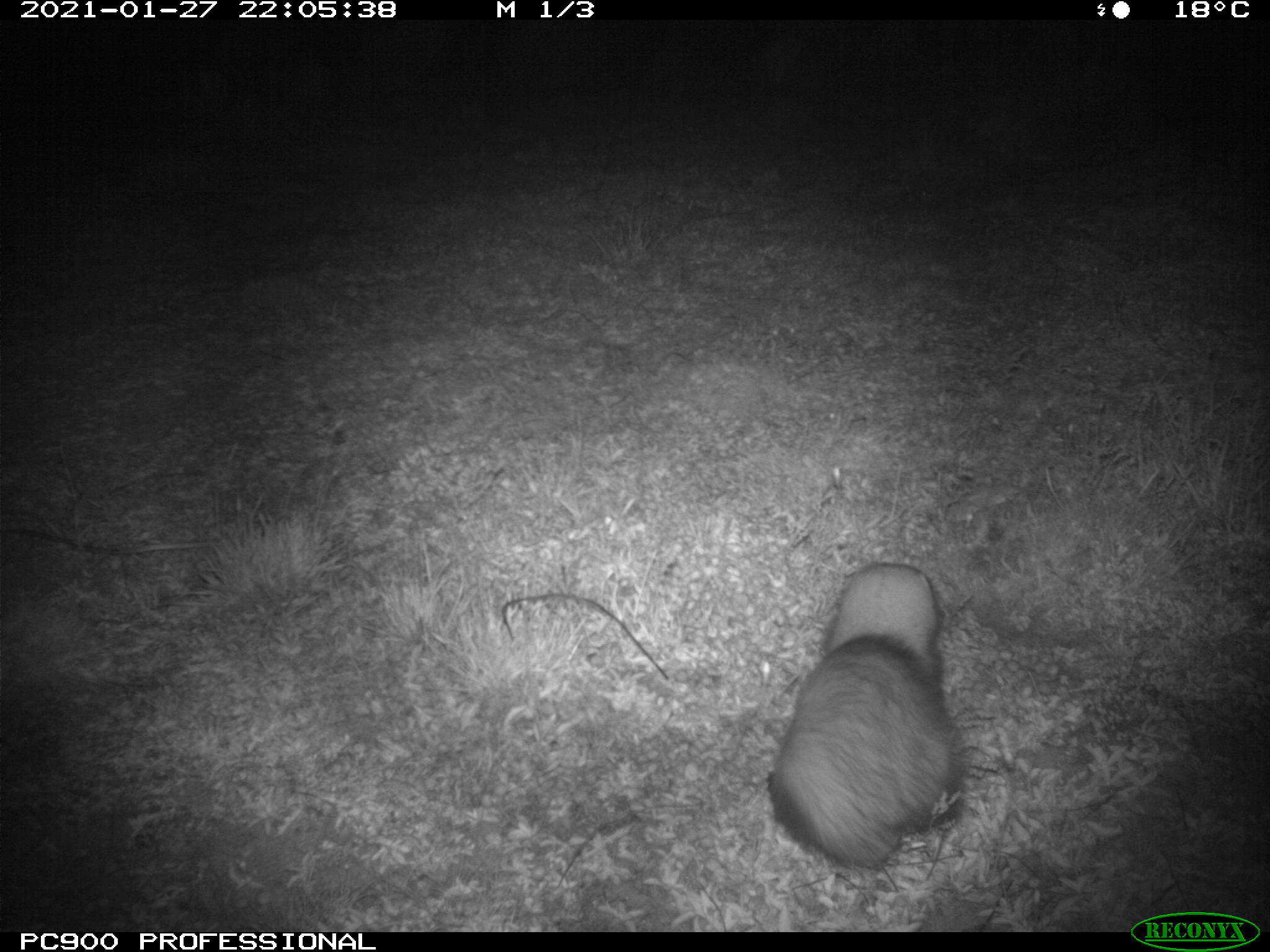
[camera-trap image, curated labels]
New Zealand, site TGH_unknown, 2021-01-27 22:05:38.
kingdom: Animalia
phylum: Chordata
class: Mammalia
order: Carnivora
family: Mustelidae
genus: Mustela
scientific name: Mustela furo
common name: ferret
Ferret (Mustela furo).